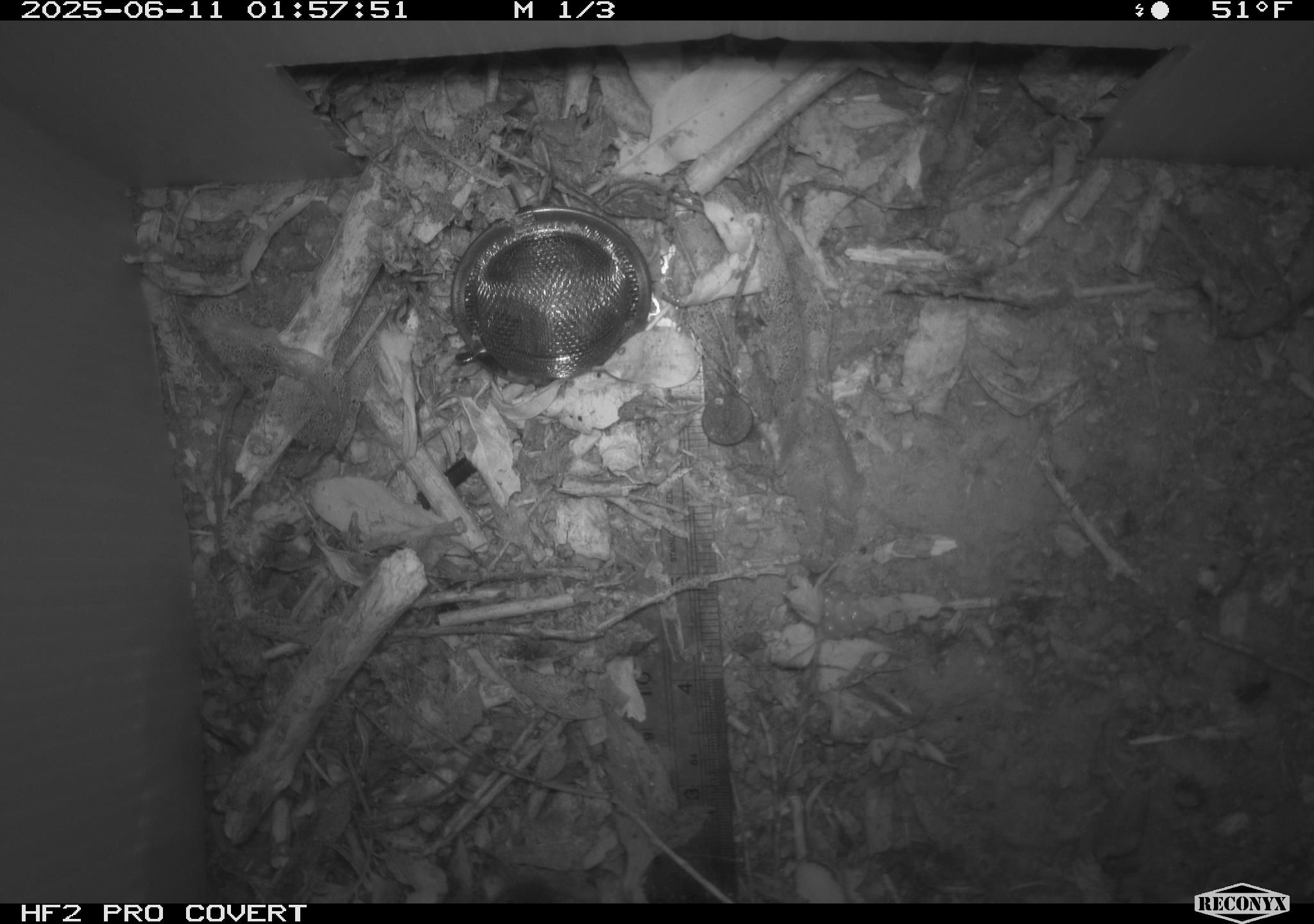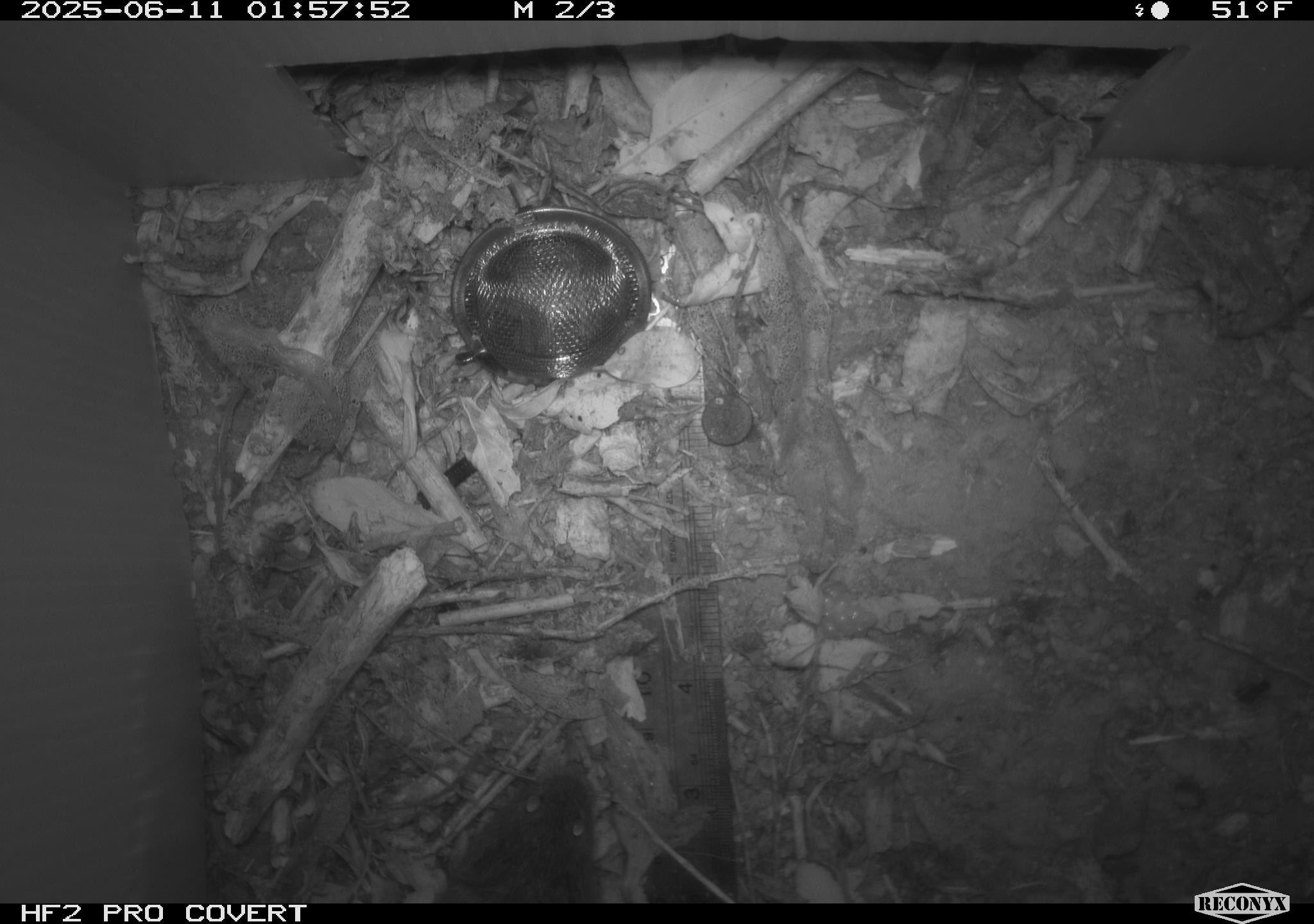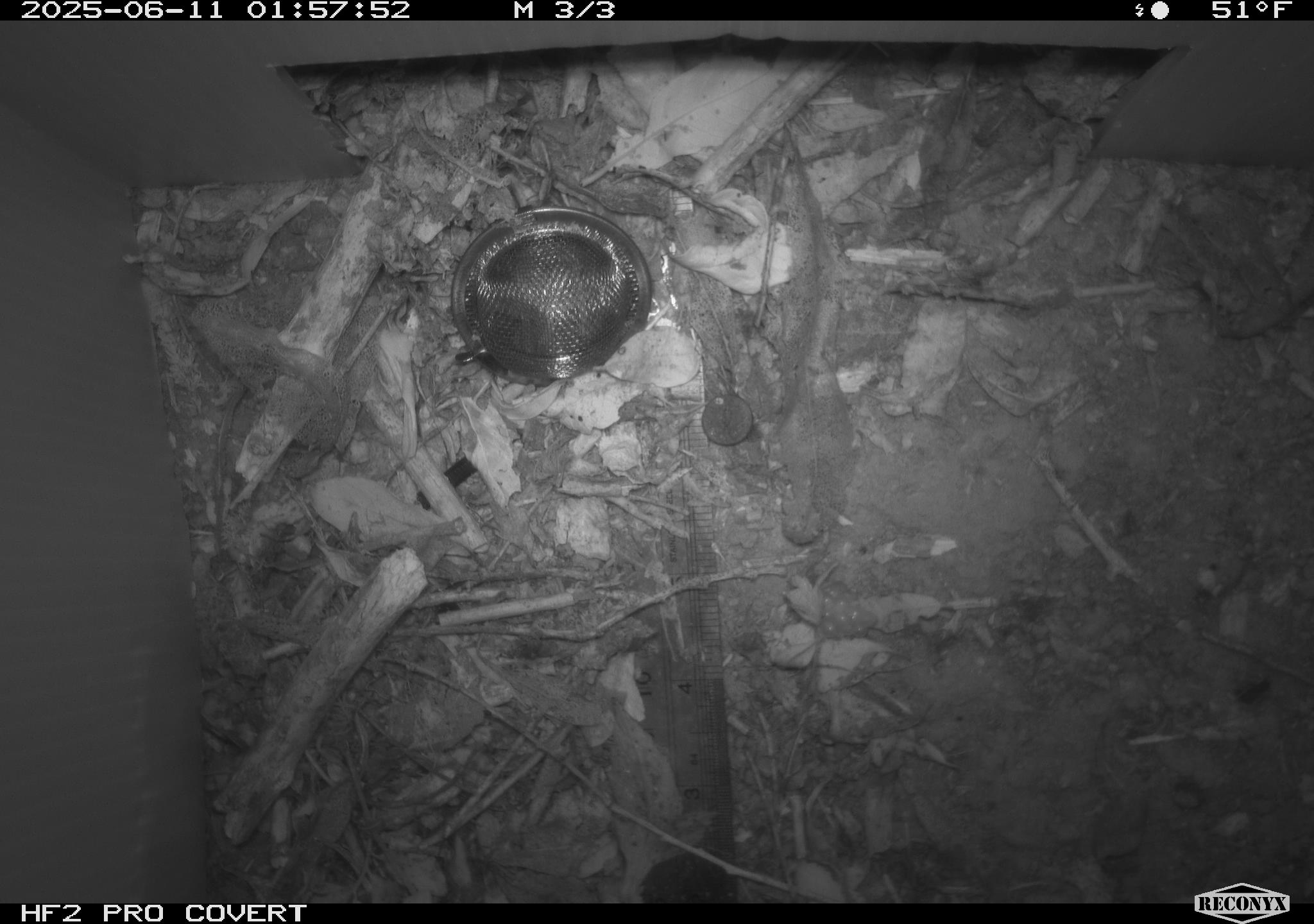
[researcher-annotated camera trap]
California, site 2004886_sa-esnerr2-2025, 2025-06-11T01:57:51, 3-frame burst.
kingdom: Animalia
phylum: Chordata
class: Mammalia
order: Rodentia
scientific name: Rodentia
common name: rodent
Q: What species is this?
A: Rodent (Rodentia).